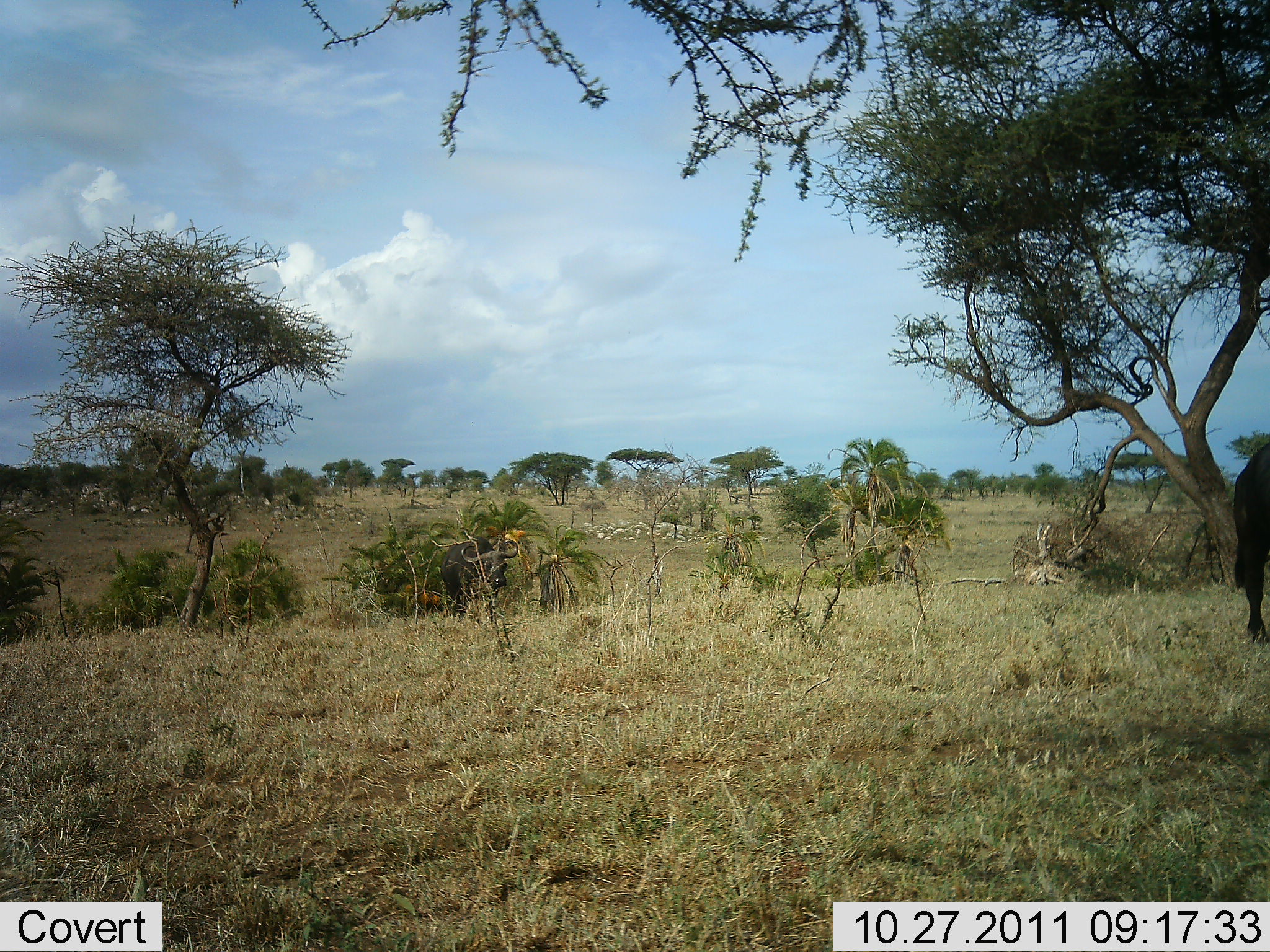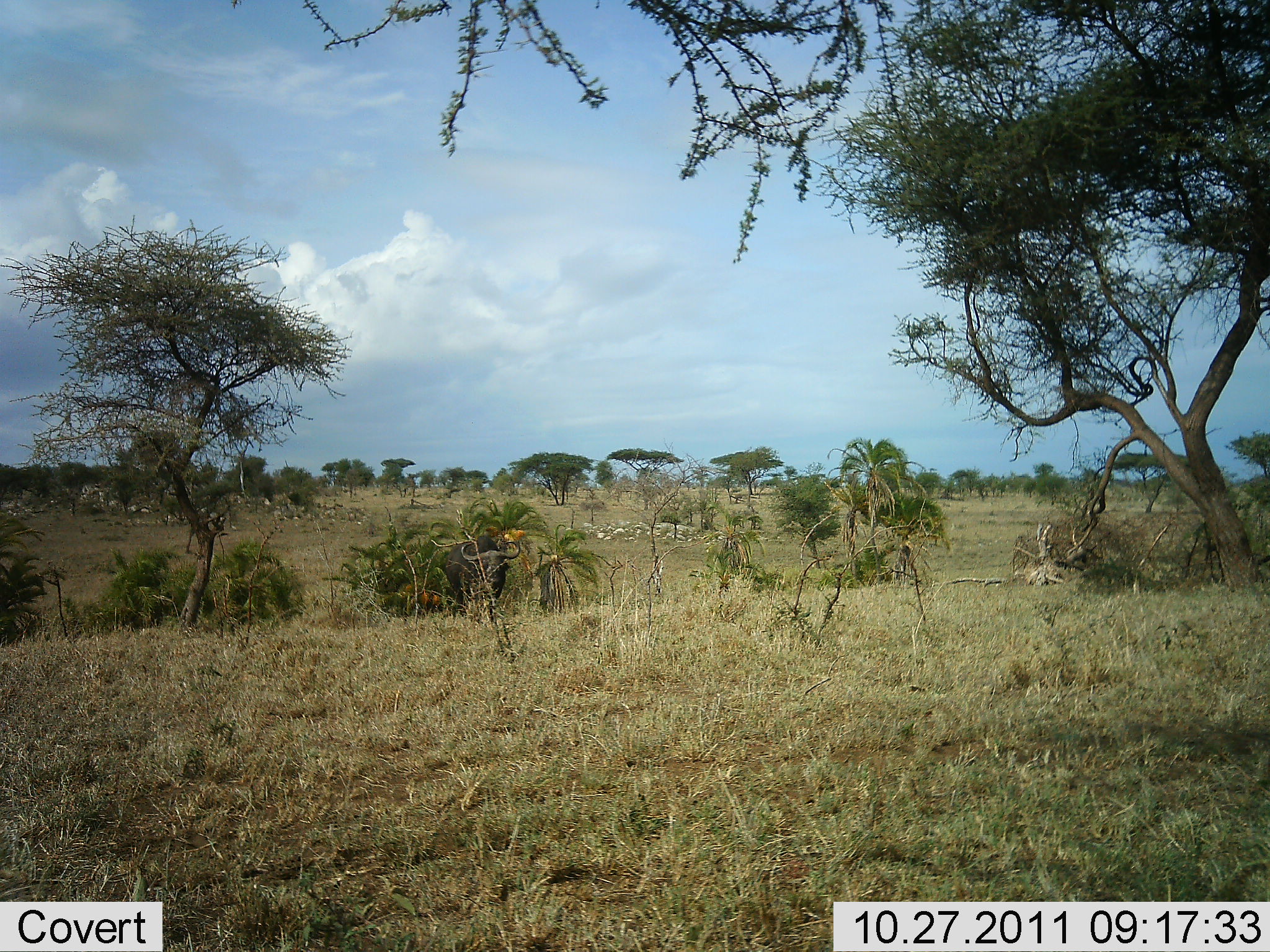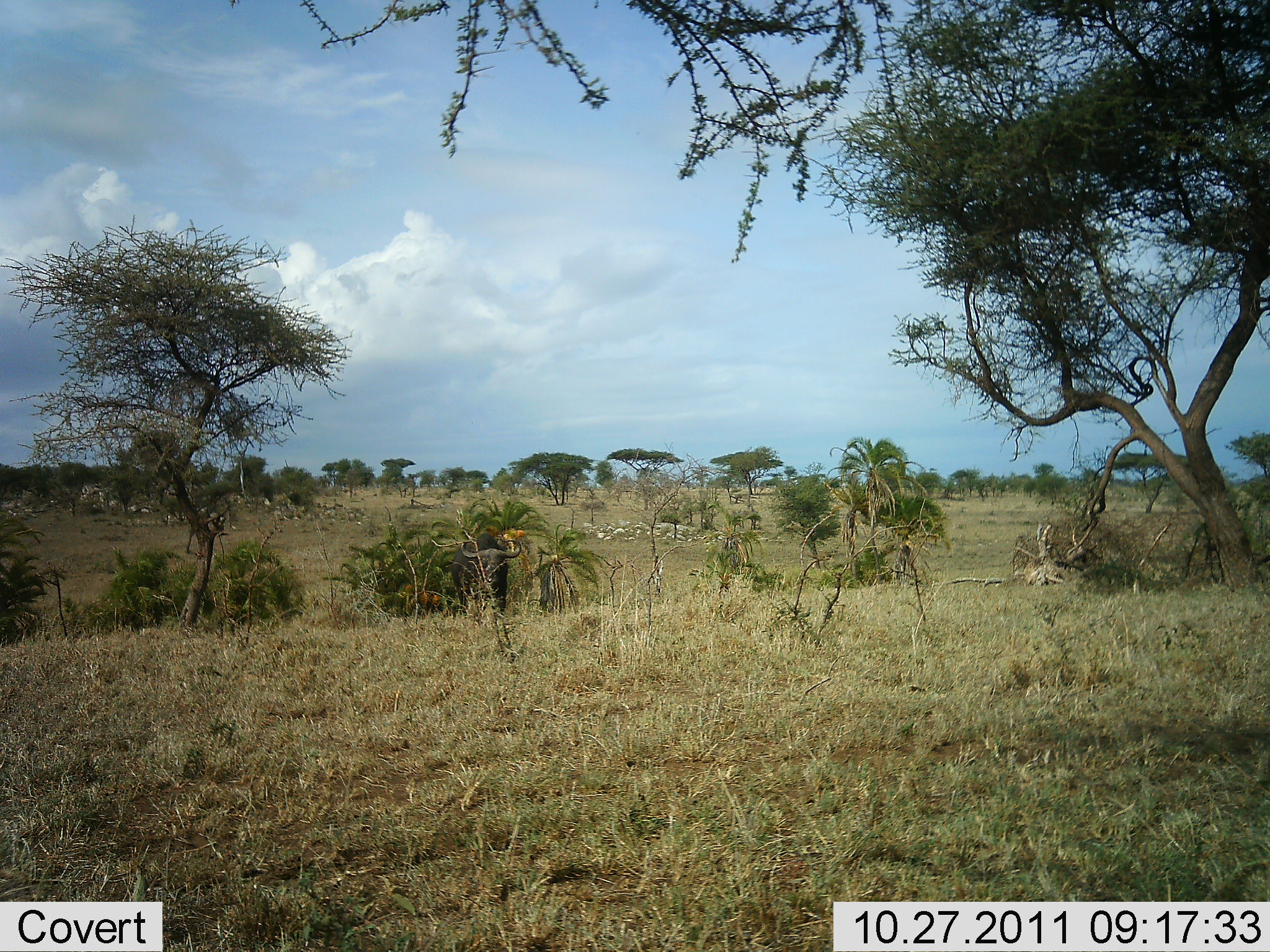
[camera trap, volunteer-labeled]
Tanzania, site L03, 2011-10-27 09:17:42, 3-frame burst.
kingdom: Animalia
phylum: Chordata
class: Mammalia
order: Artiodactyla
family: Bovidae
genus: Syncerus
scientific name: Syncerus caffer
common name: cape buffalo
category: buffalo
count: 2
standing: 38%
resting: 0%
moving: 69%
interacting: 0%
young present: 0%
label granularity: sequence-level